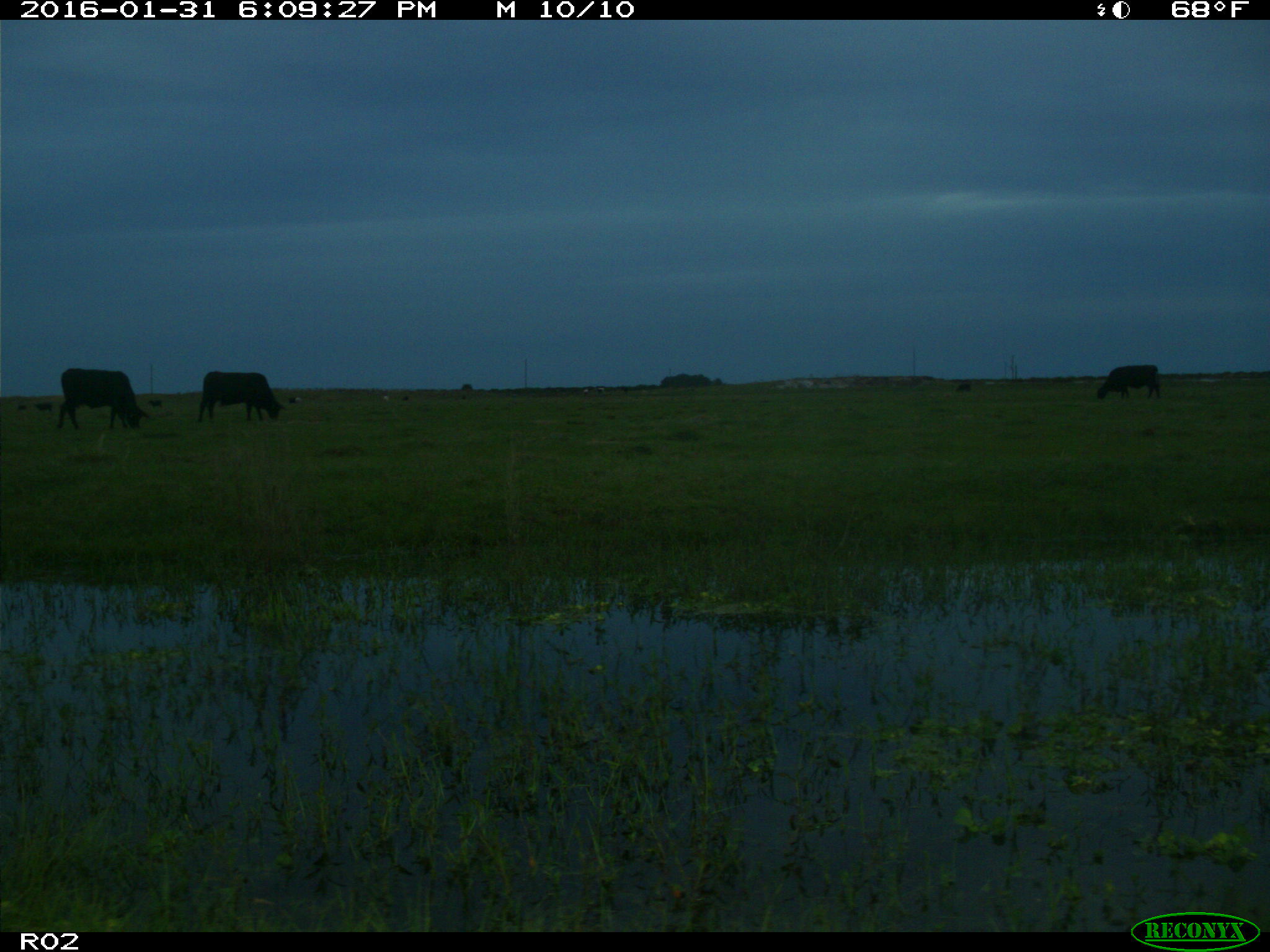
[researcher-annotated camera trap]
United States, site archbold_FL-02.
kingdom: Animalia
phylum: Chordata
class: Mammalia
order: Artiodactyla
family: Bovidae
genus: Bos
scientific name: Bos taurus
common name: domestic cow